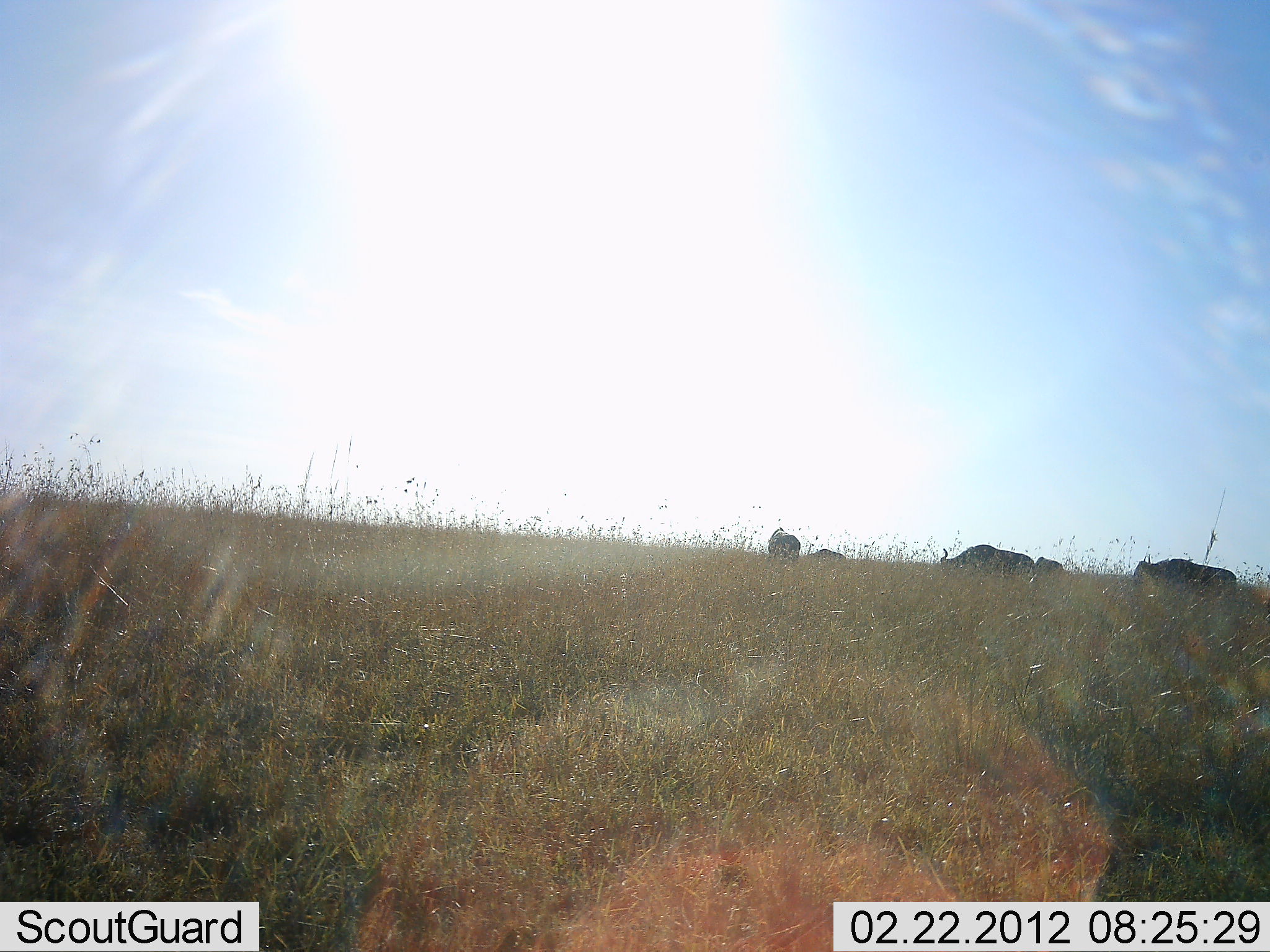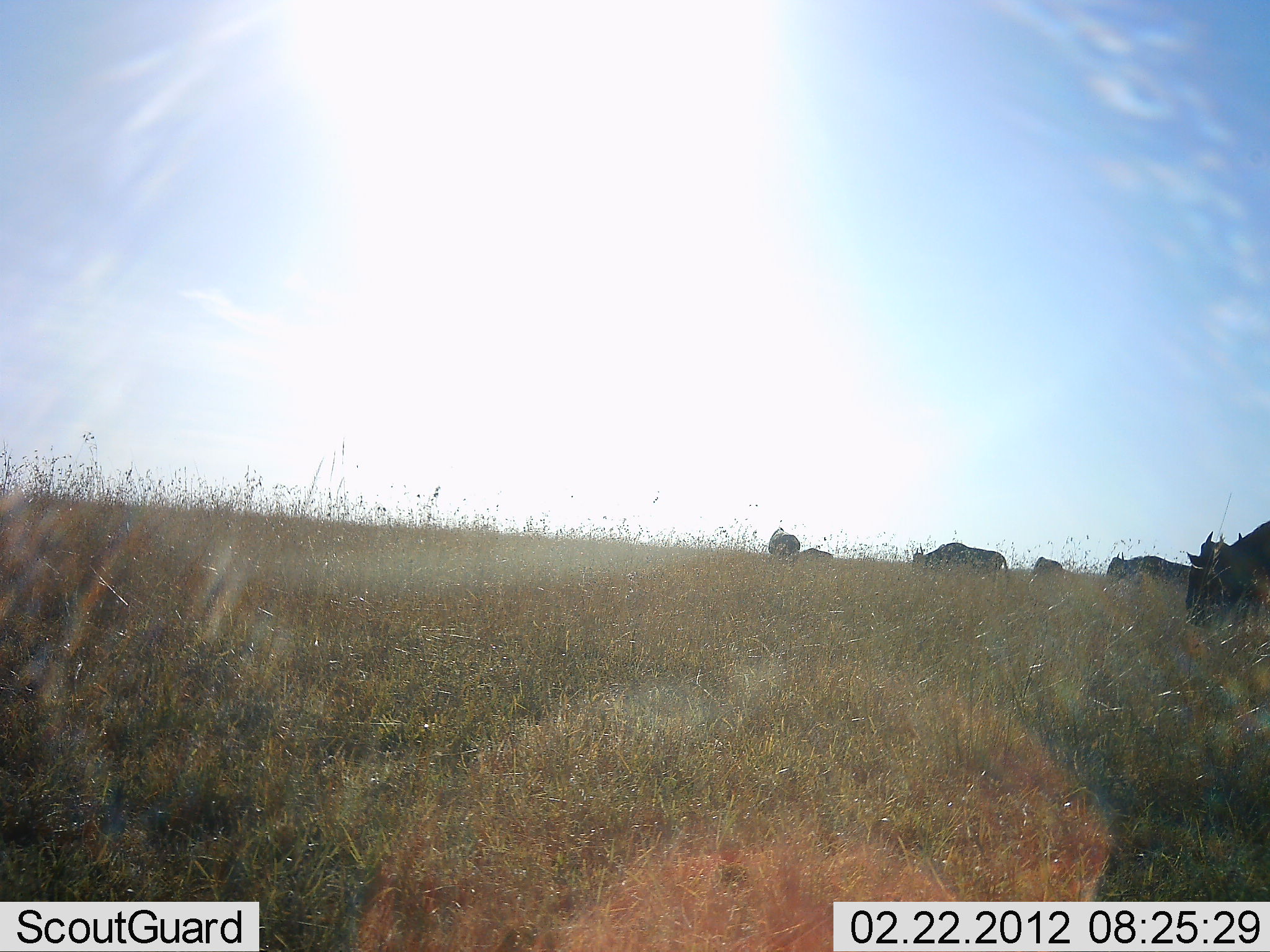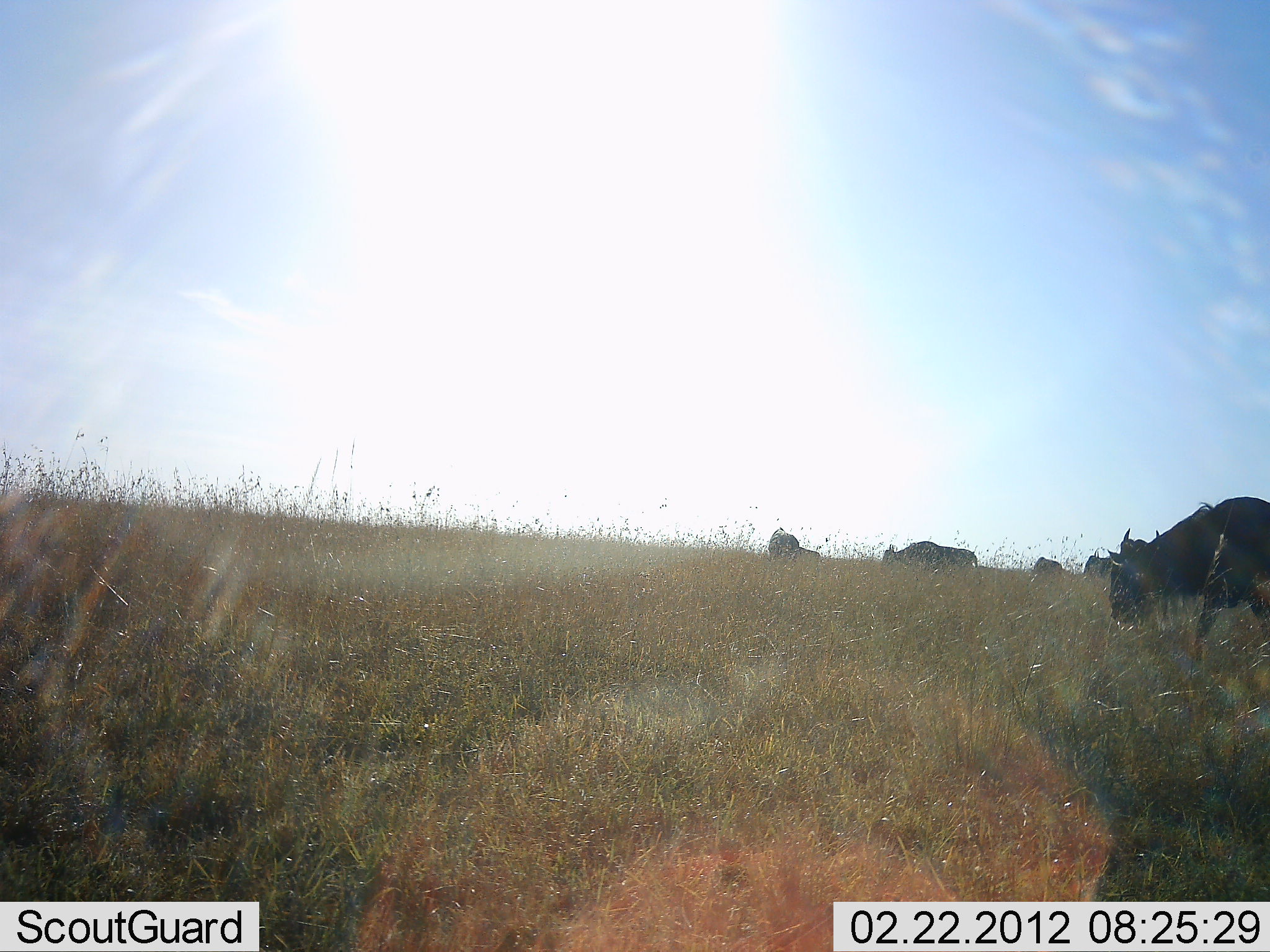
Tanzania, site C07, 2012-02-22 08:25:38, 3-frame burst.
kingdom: Animalia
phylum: Chordata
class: Mammalia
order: Artiodactyla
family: Bovidae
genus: Connochaetes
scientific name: Connochaetes taurinus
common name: blue wildebeest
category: wildebeest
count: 6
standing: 31%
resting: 0%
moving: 79%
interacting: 0%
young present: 0%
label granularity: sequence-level